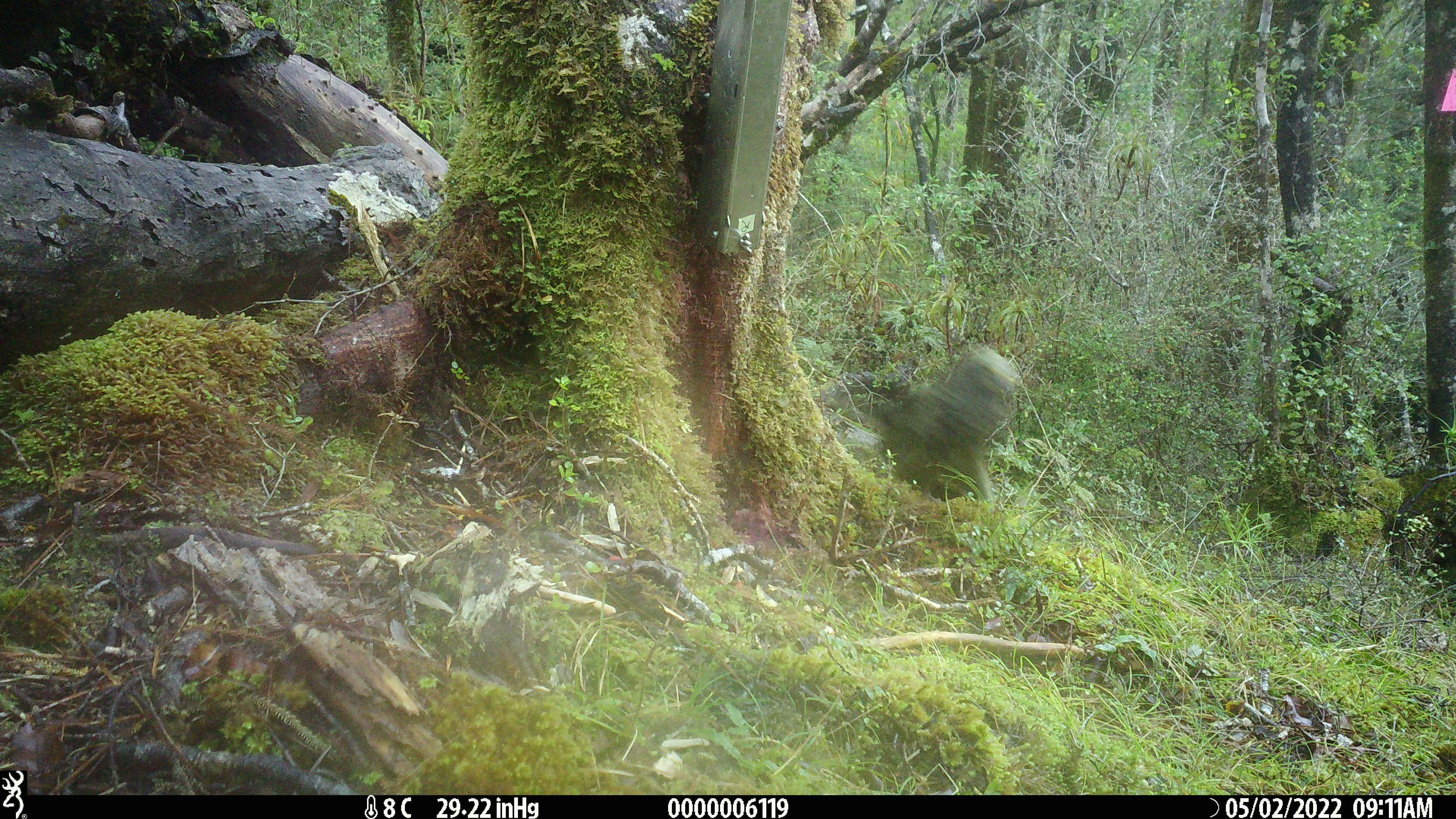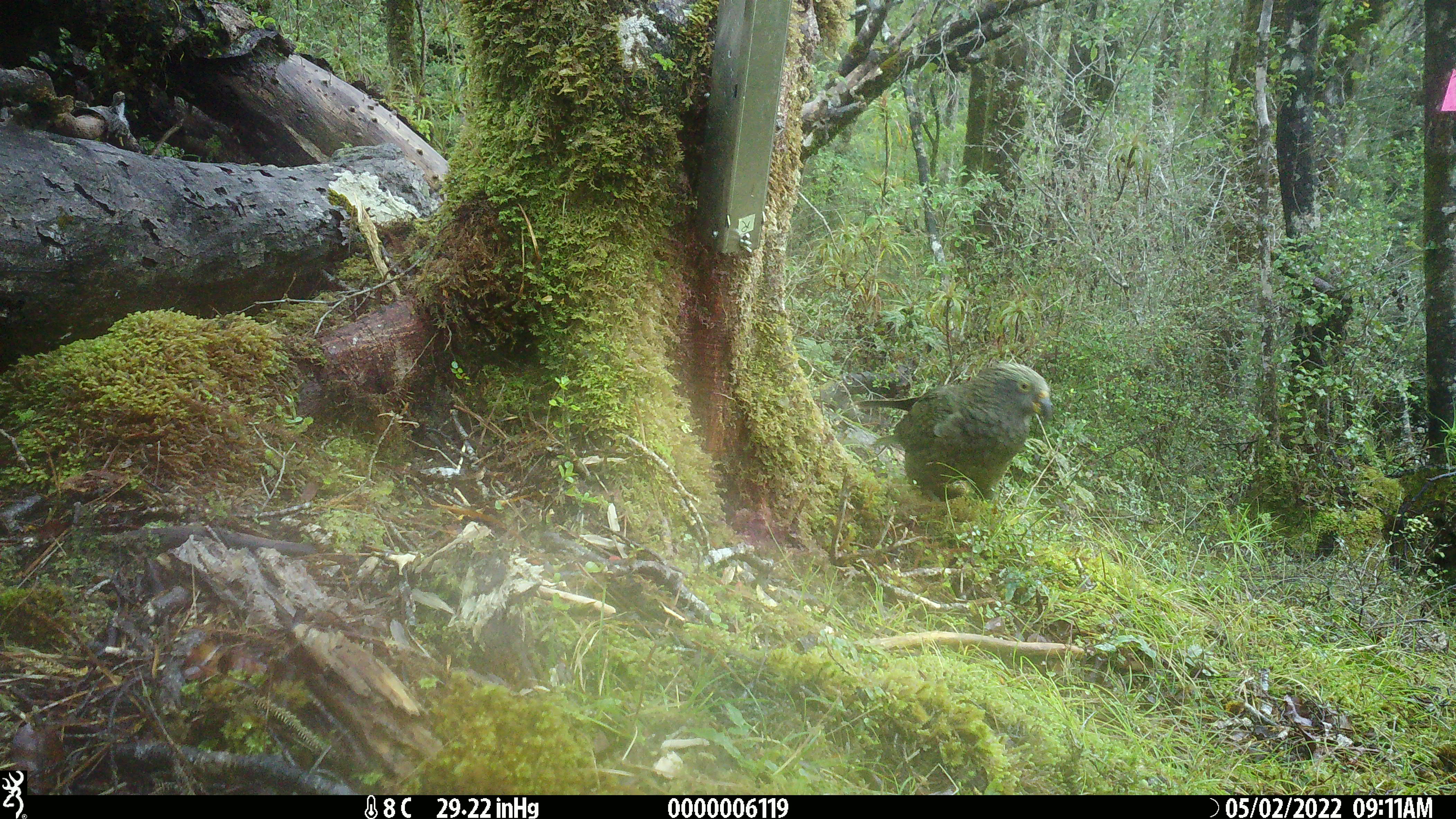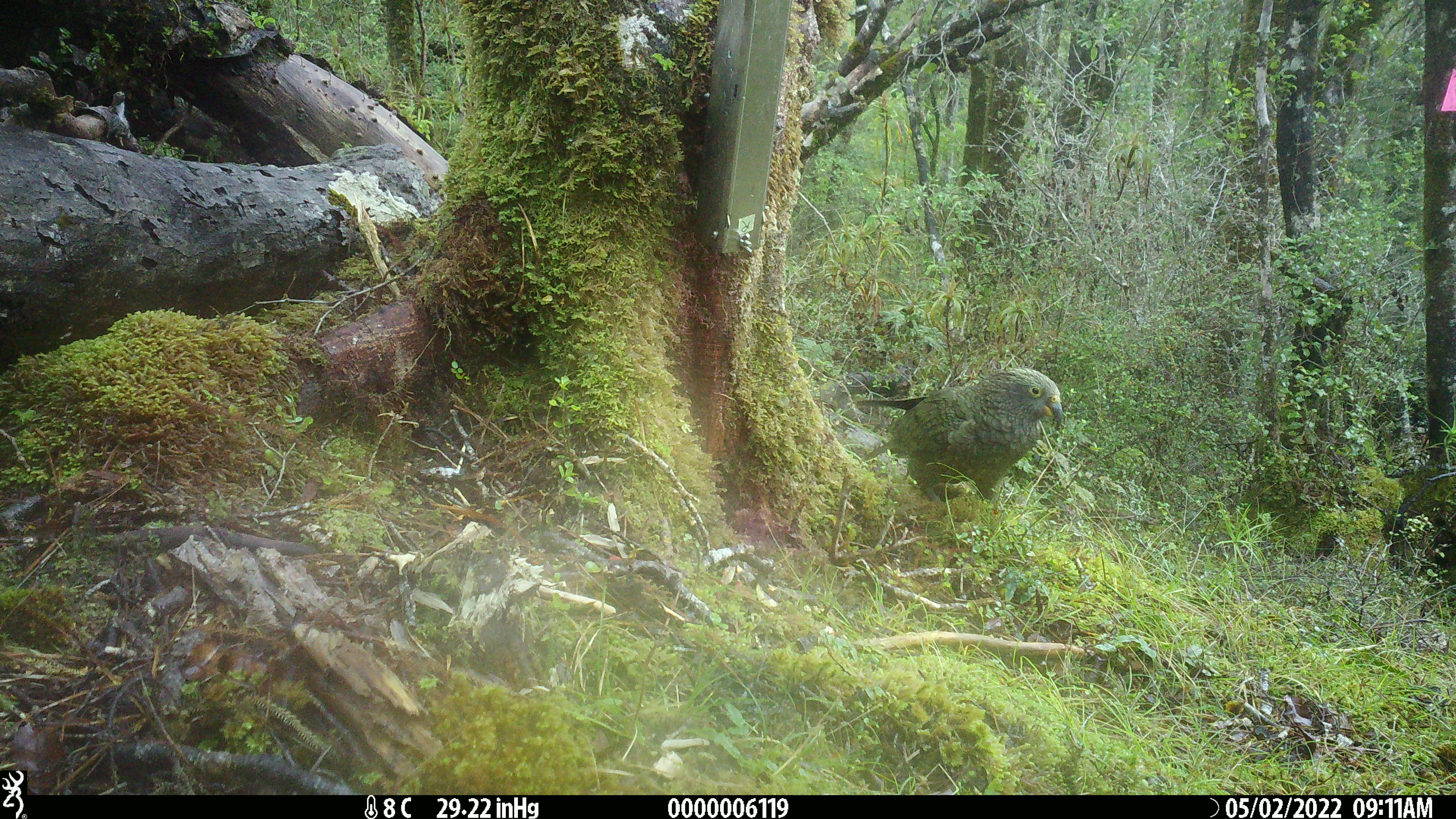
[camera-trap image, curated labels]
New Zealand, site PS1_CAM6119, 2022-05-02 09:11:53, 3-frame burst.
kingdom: Animalia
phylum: Chordata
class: Aves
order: Psittaciformes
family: Strigopidae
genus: Nestor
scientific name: Nestor notabilis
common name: kea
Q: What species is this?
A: Kea (Nestor notabilis).